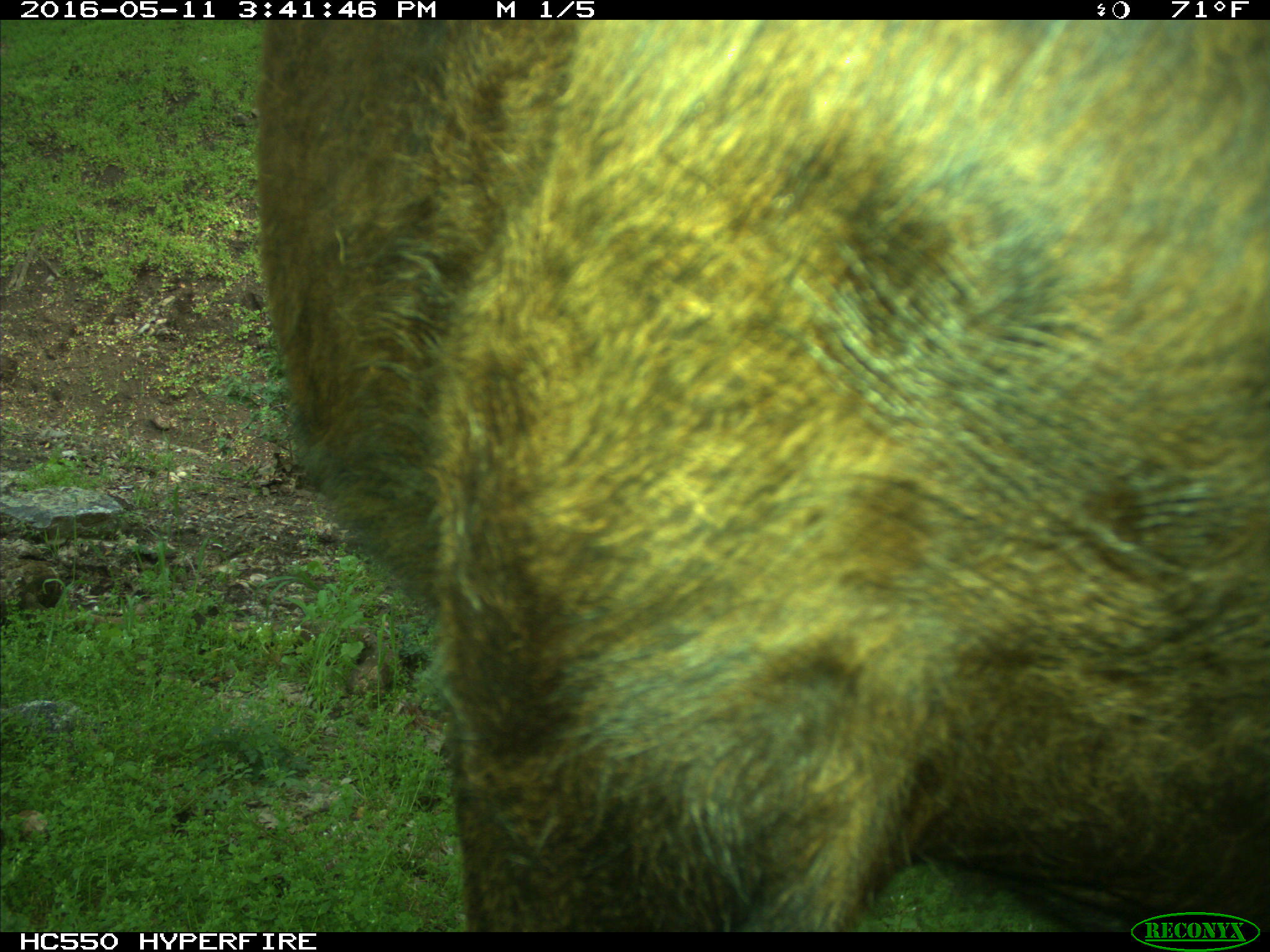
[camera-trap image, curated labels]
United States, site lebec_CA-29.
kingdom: Animalia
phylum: Chordata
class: Mammalia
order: Artiodactyla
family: Bovidae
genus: Bos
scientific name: Bos taurus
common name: domestic cow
Bos taurus (domestic cow).